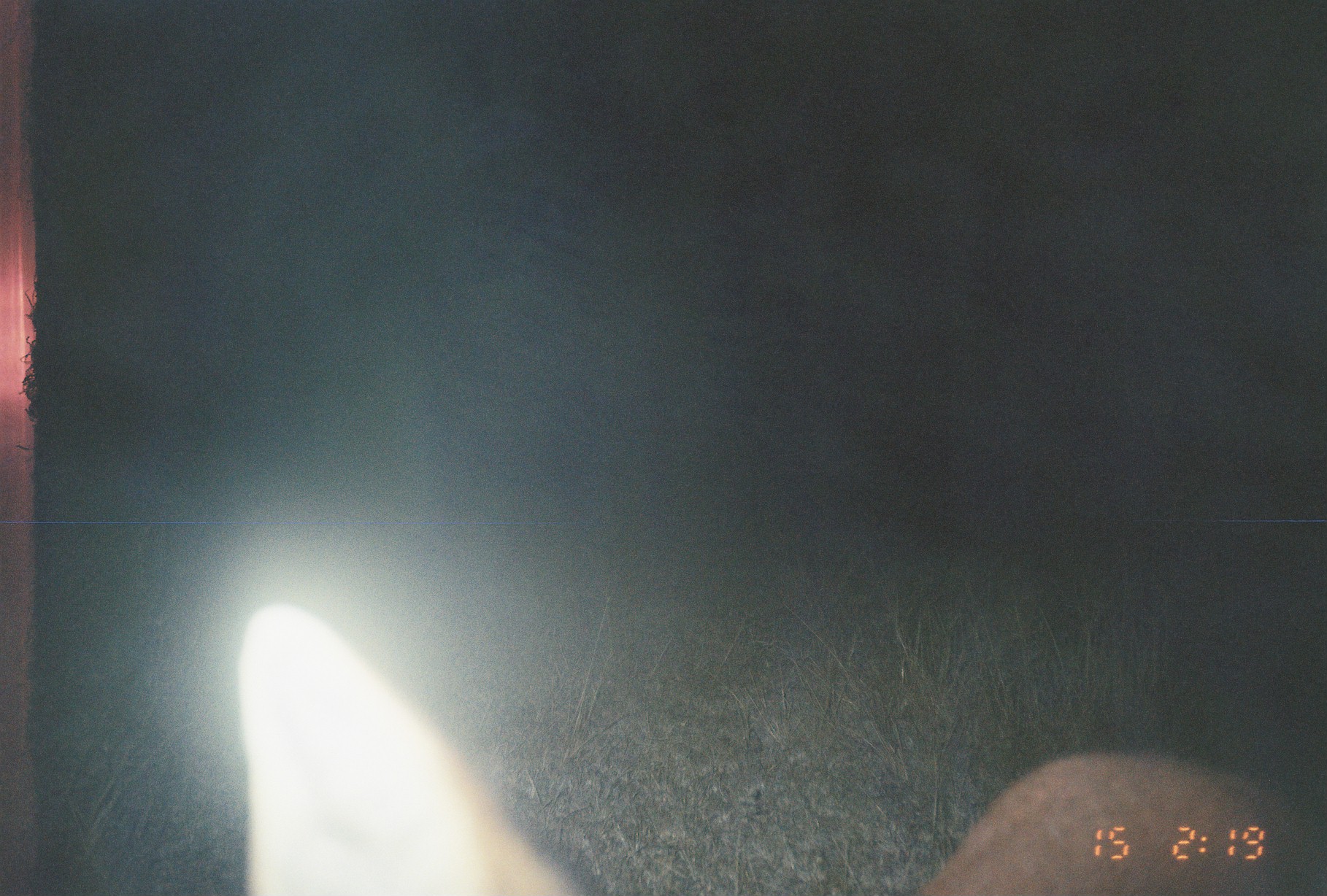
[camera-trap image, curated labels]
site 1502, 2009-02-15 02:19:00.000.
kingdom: Animalia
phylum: Chordata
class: Mammalia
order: Artiodactyla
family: Bovidae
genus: Sylvicapra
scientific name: Sylvicapra grimmia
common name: bush duiker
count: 1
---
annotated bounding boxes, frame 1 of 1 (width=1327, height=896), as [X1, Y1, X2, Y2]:
sylvicapra grimmia: [239, 596, 1287, 896]